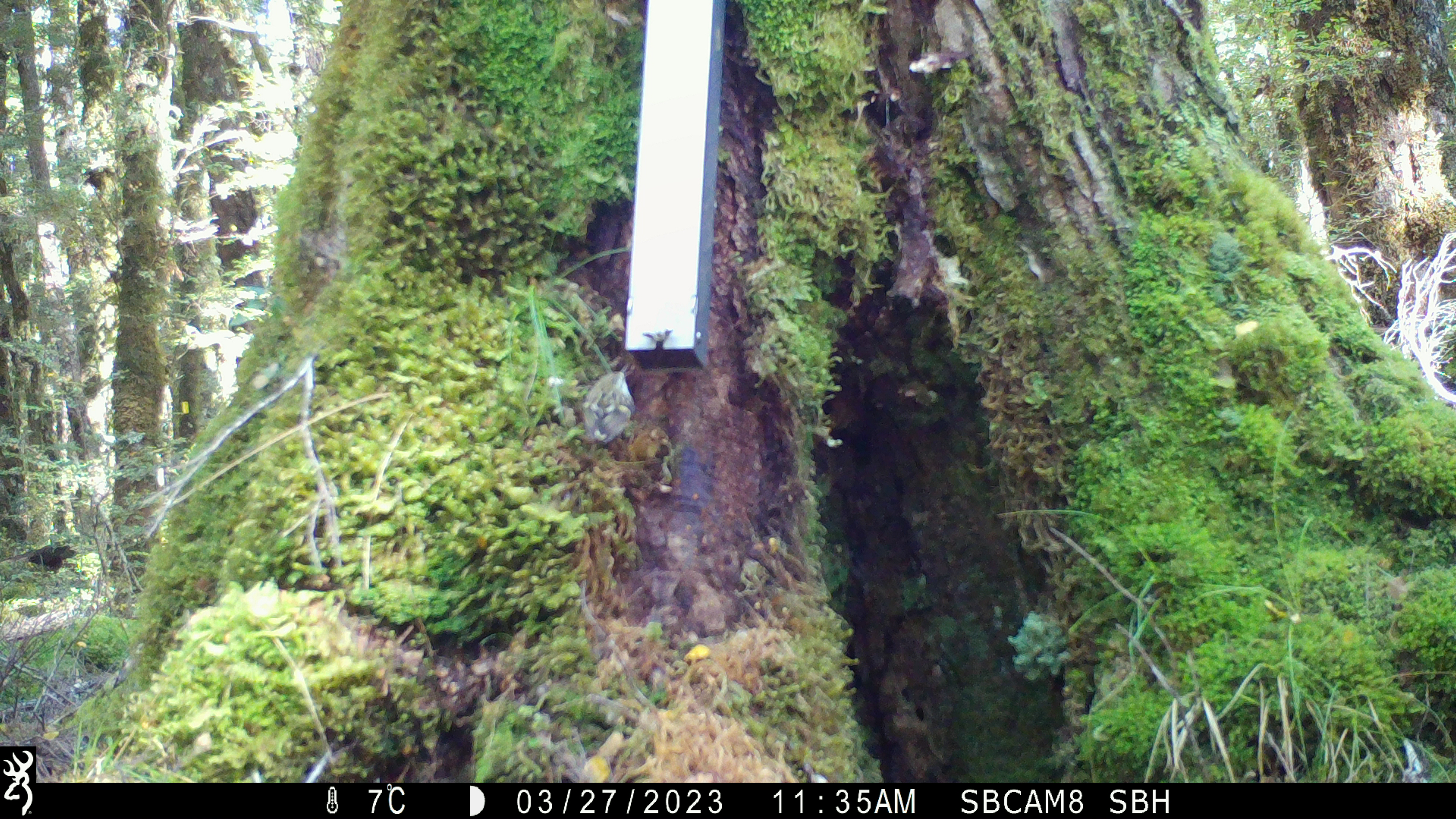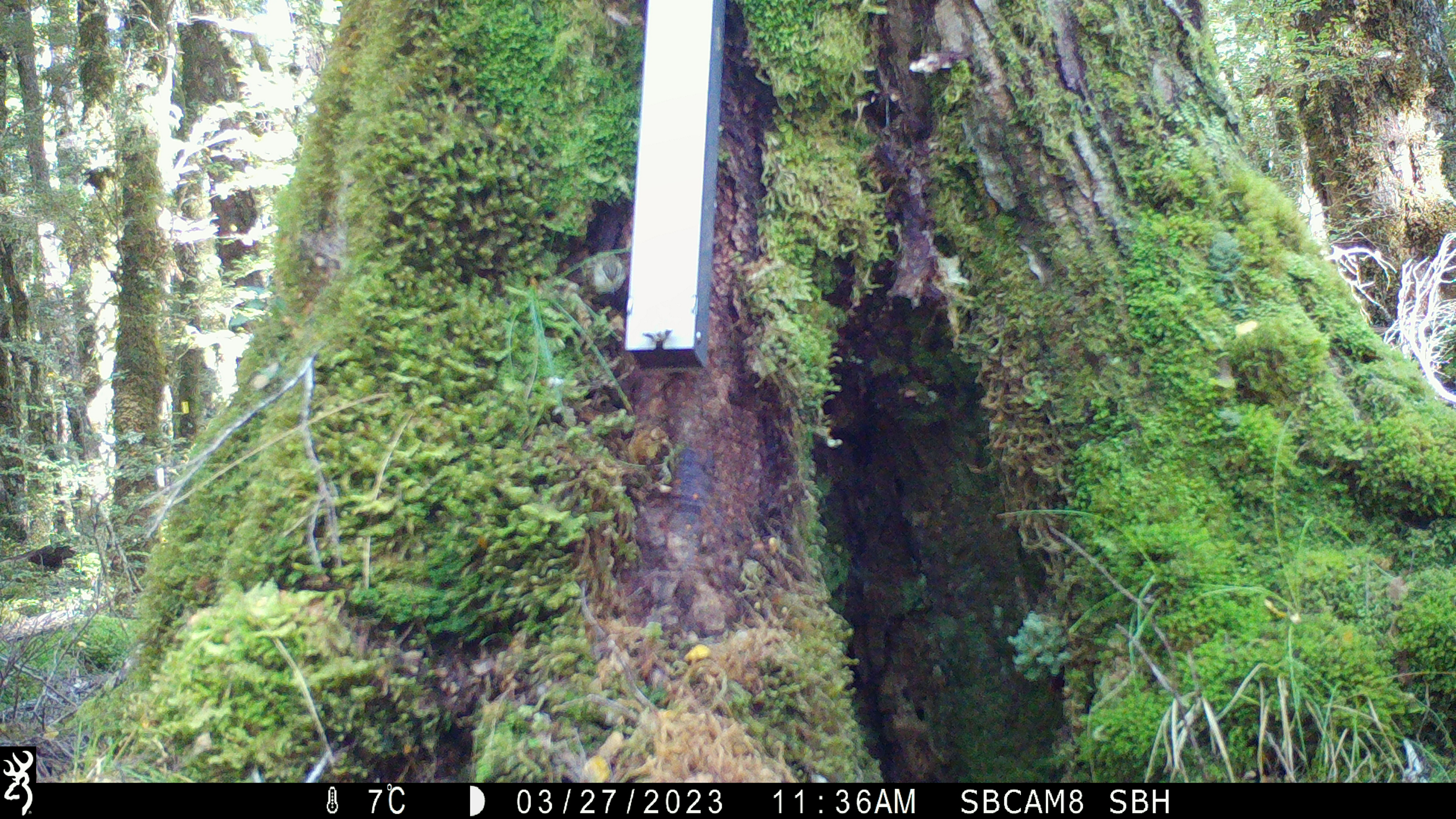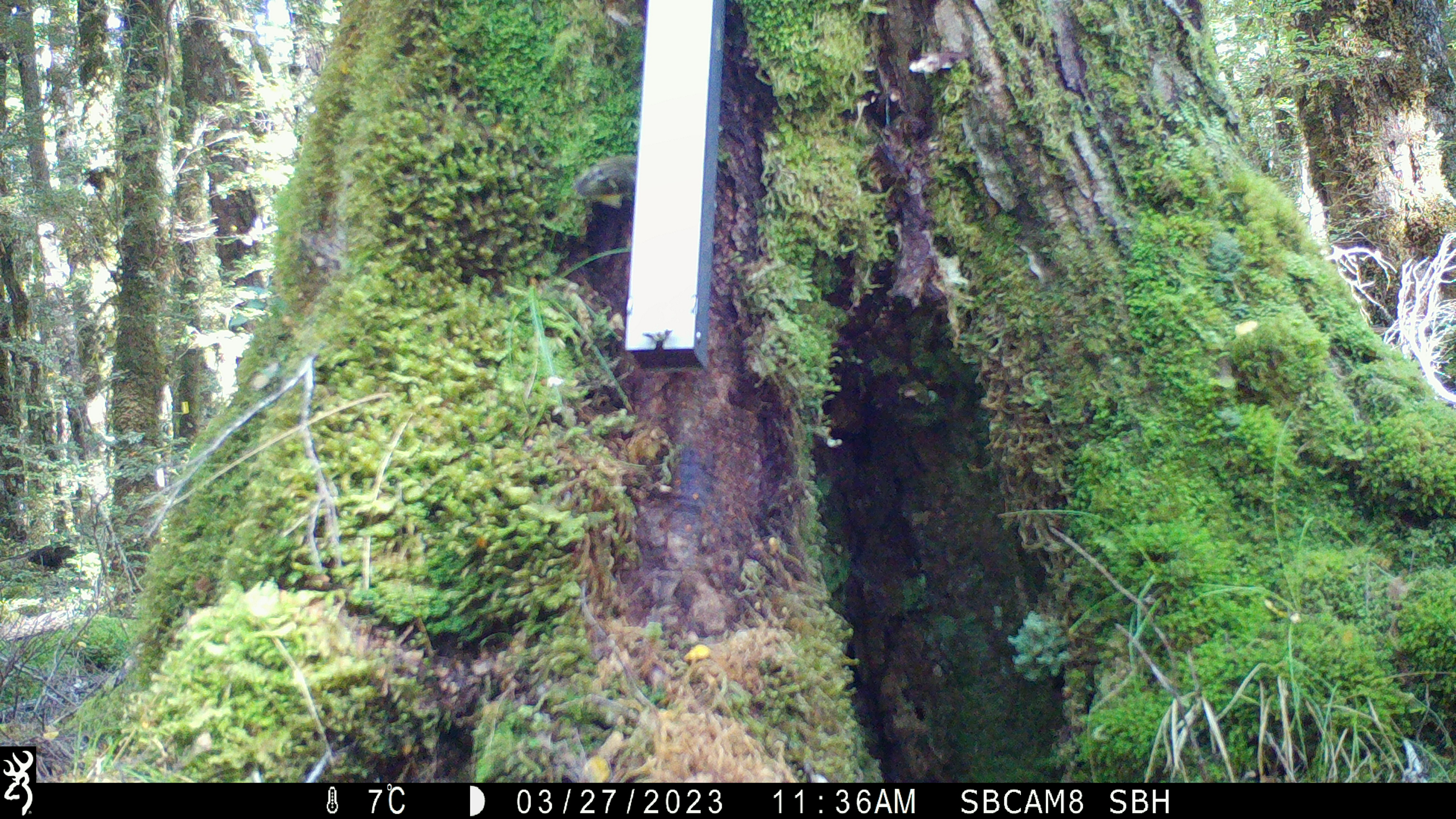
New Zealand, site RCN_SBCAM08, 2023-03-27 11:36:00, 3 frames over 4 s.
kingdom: Animalia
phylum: Chordata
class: Aves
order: Passeriformes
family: Acanthisittidae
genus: Acanthisitta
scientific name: Acanthisitta chloris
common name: rifleman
Rifleman (Acanthisitta chloris).